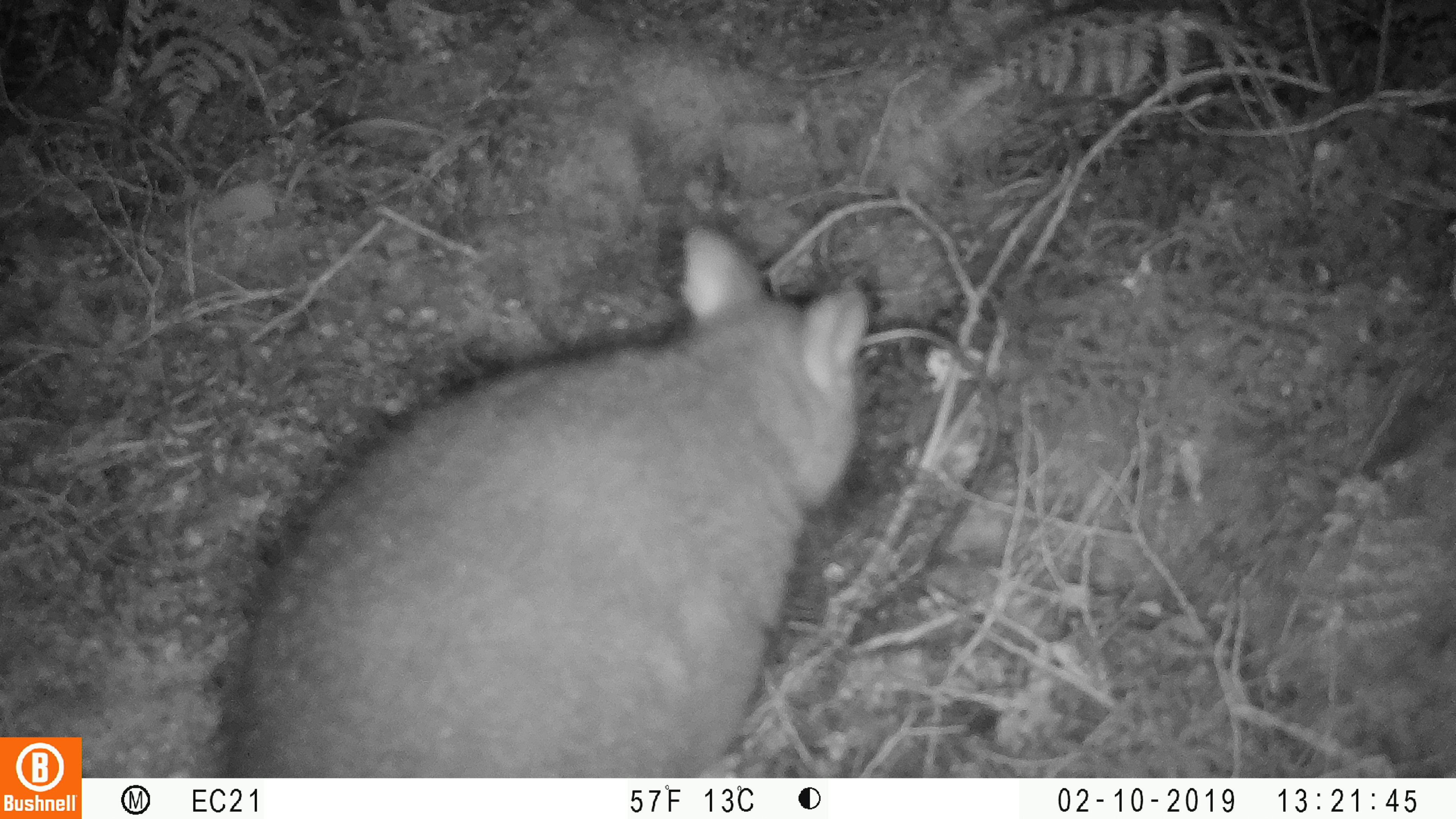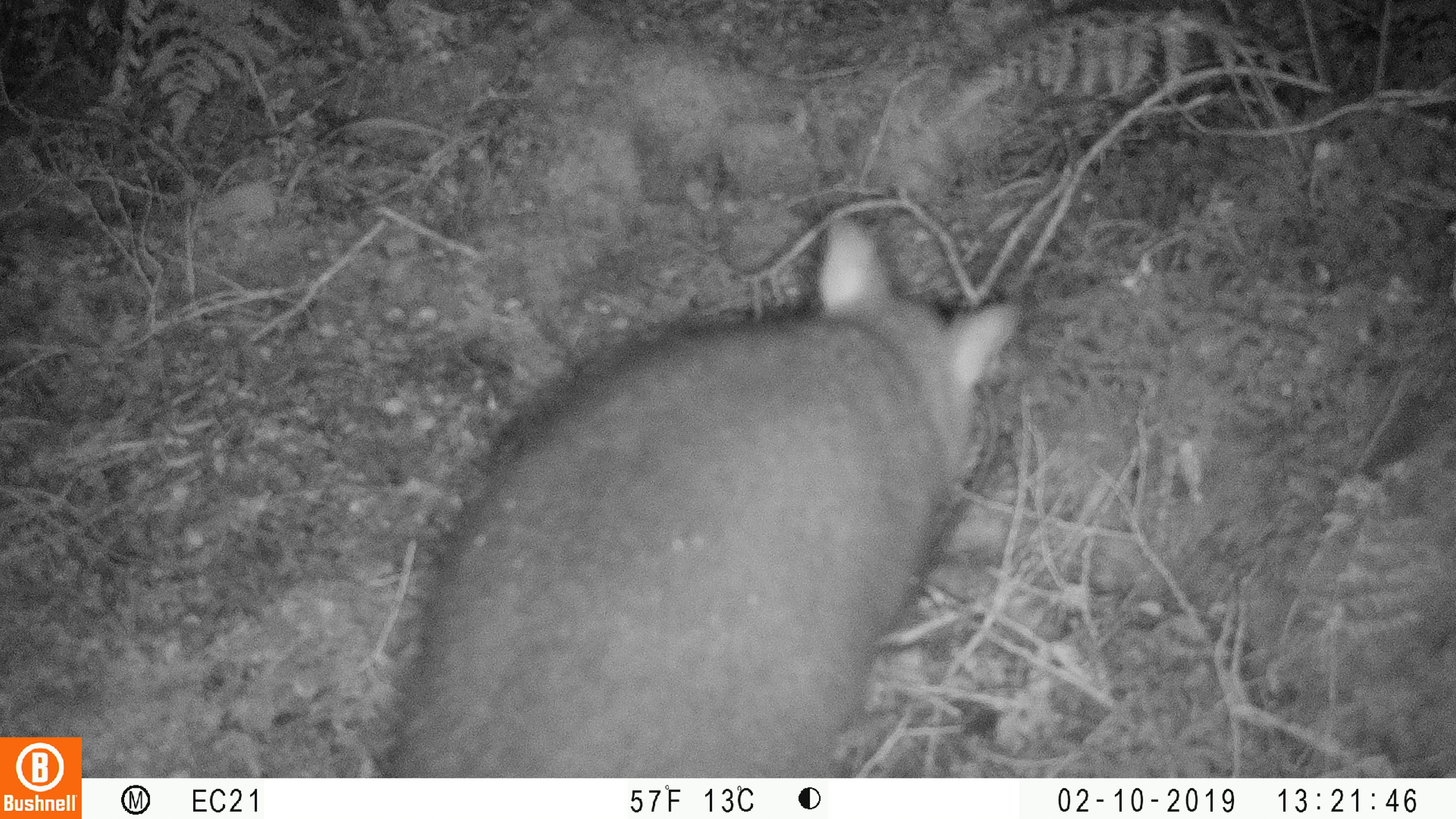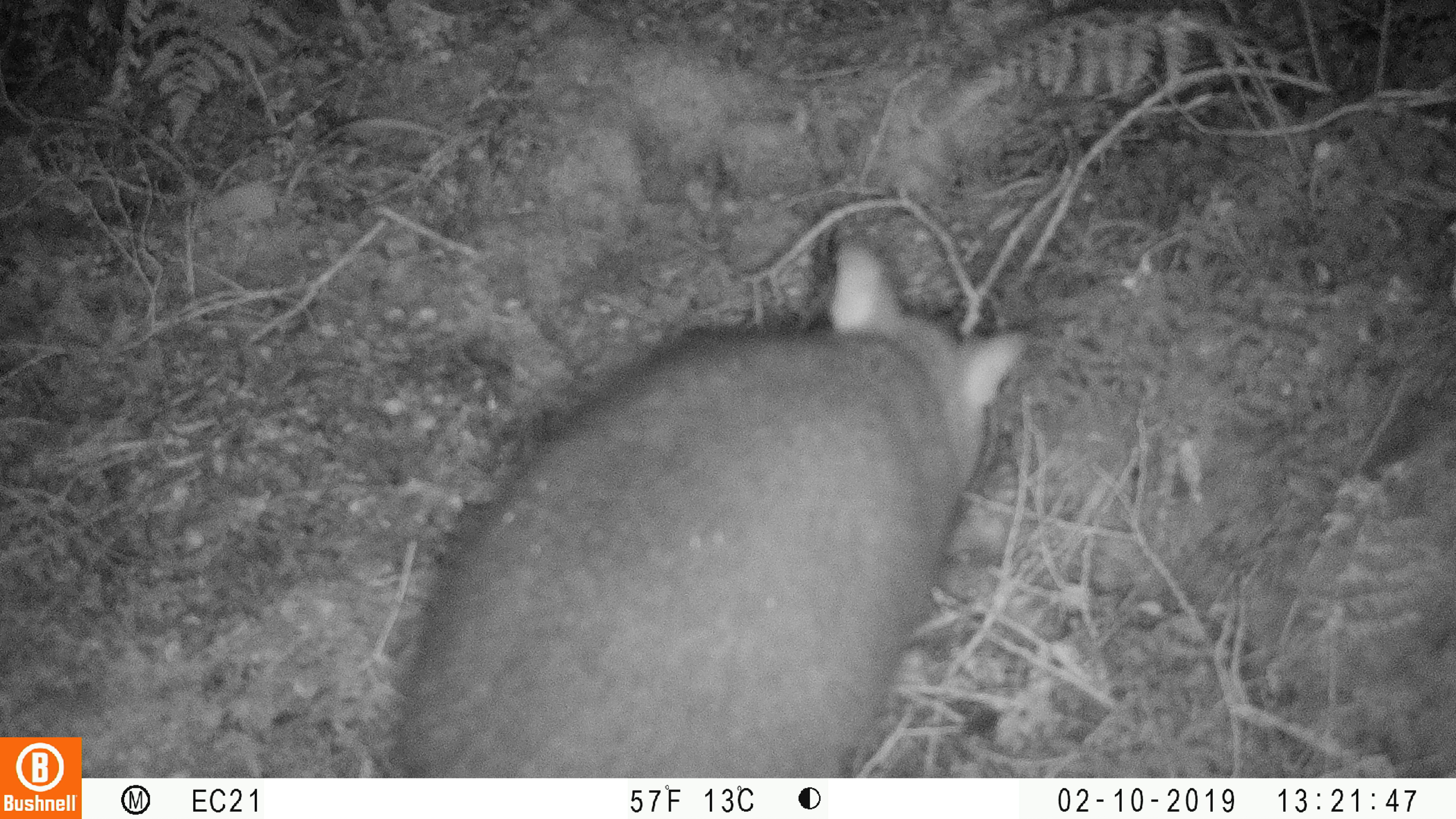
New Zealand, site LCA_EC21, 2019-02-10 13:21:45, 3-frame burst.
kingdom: Animalia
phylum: Chordata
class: Mammalia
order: Diprotodontia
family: Phalangeridae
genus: Trichosurus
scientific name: Trichosurus vulpecula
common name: common brushtail possum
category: possum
Possum (common brushtail possum) (Trichosurus vulpecula).